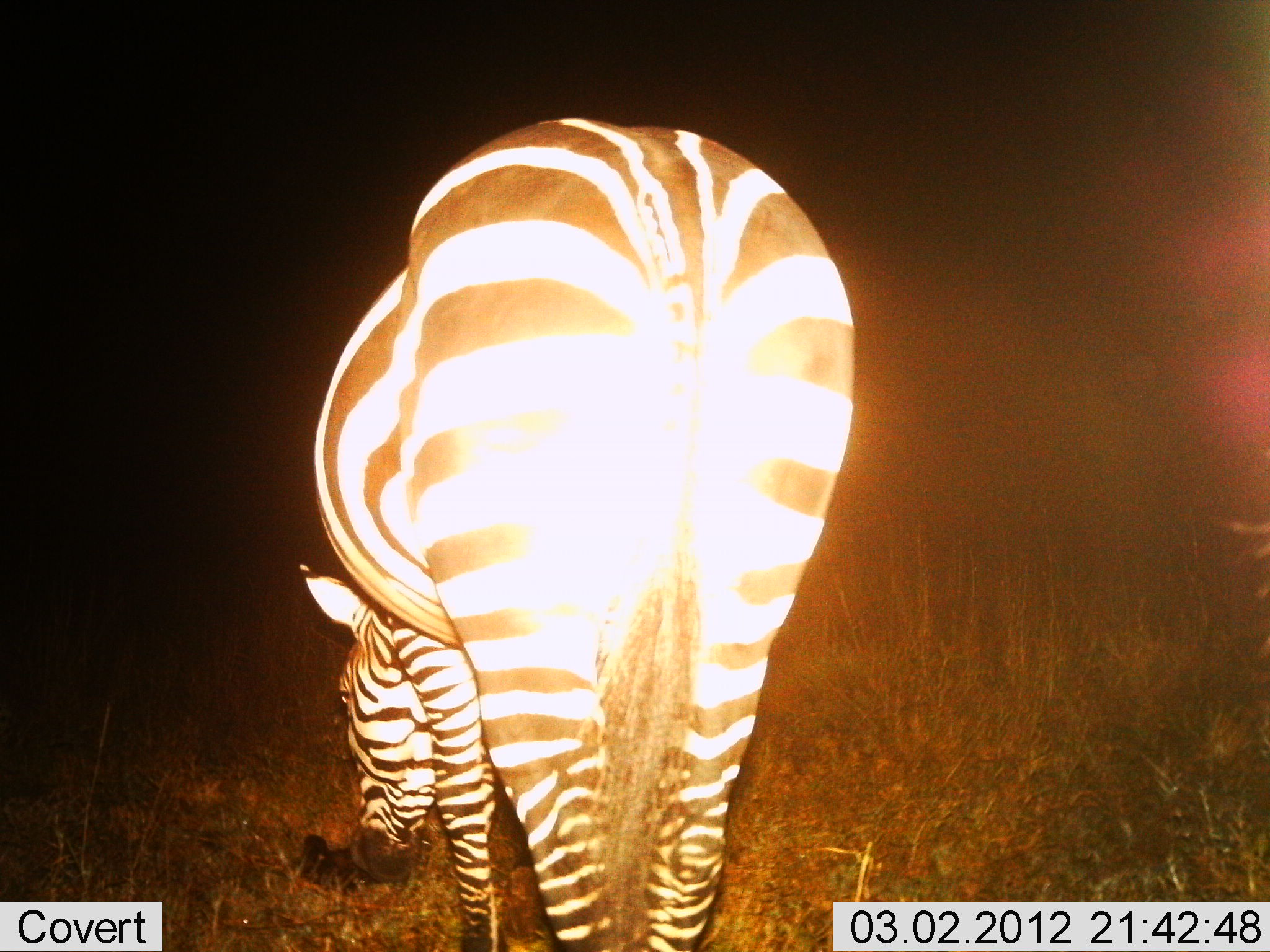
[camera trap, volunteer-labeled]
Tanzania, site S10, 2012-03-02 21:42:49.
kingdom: Animalia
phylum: Chordata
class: Mammalia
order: Perissodactyla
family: Equidae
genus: Equus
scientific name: Equus quagga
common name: plains zebra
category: zebra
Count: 1.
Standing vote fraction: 50%.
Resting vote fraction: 0%.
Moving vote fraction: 0%.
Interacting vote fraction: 0%.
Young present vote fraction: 0%.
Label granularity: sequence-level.